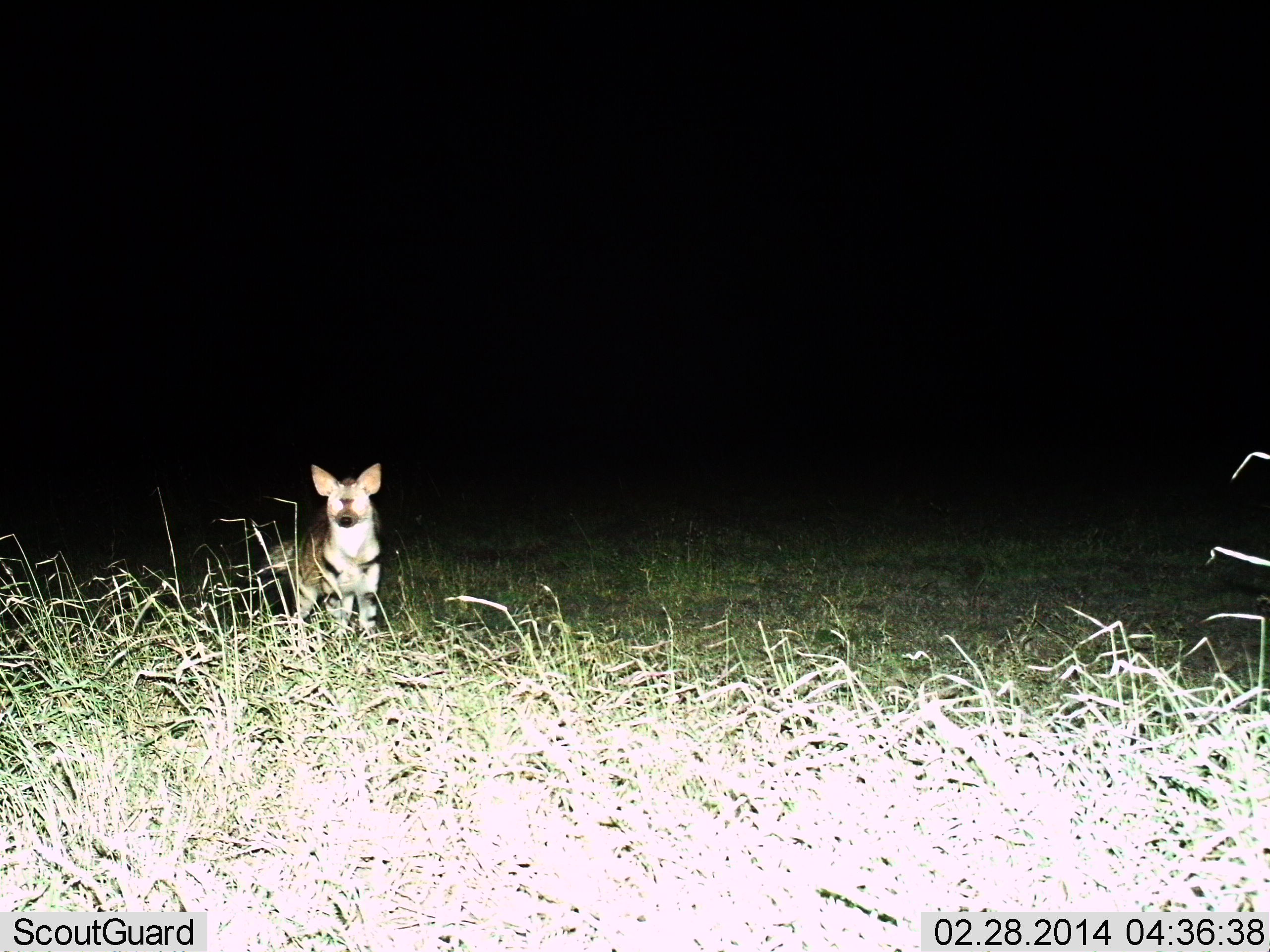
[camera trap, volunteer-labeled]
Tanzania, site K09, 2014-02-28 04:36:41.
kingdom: Animalia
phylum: Chordata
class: Mammalia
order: Carnivora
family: Hyaenidae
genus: Proteles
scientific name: Proteles cristatus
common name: aardwolf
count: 1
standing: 100%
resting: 0%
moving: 0%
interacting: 0%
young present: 0%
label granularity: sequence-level